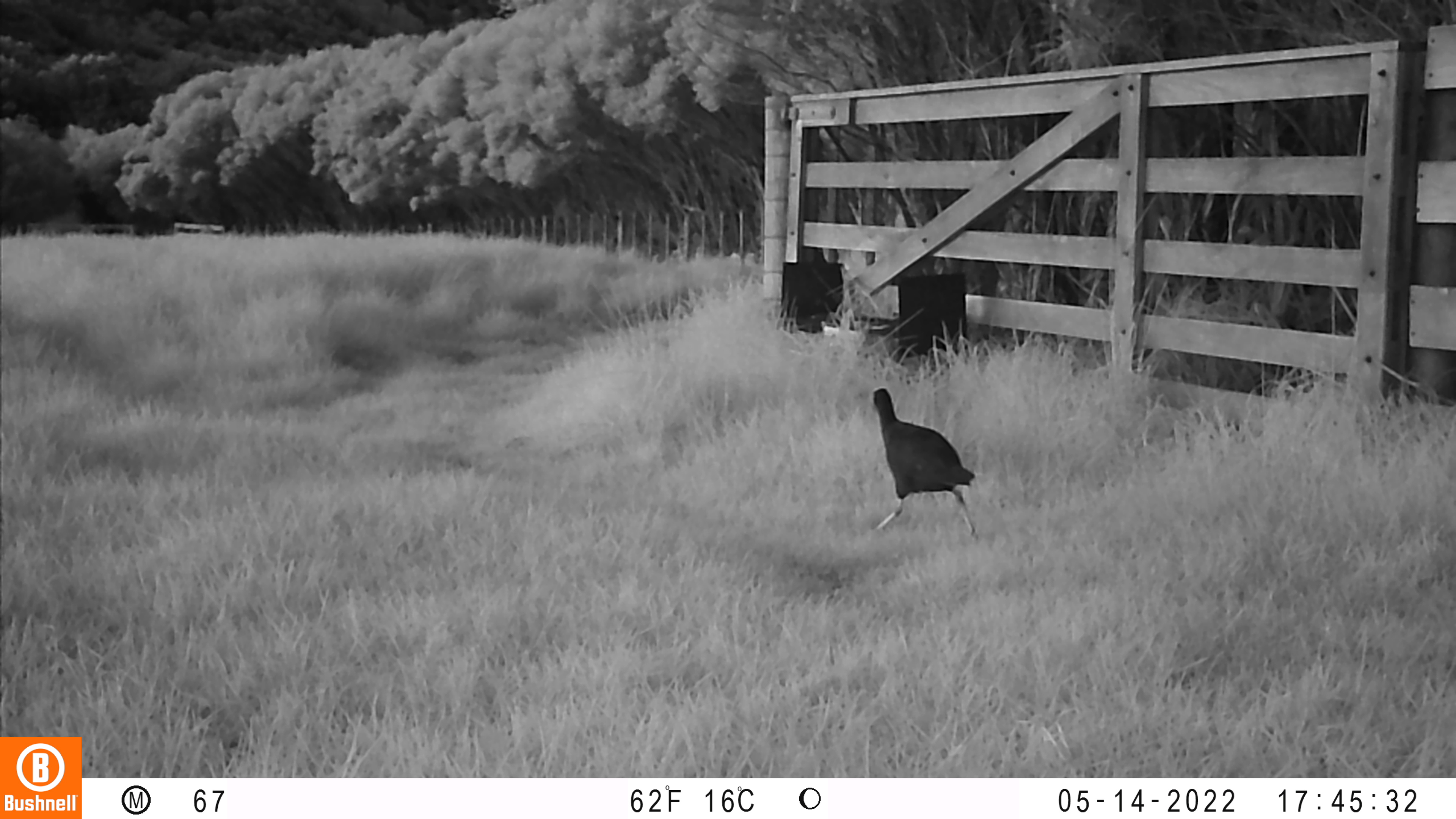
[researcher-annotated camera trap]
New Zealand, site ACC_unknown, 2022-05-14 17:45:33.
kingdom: Animalia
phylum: Chordata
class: Aves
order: Gruiformes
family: Rallidae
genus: Porphyrio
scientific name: Porphyrio melanotus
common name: australasian swamphen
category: pukeko